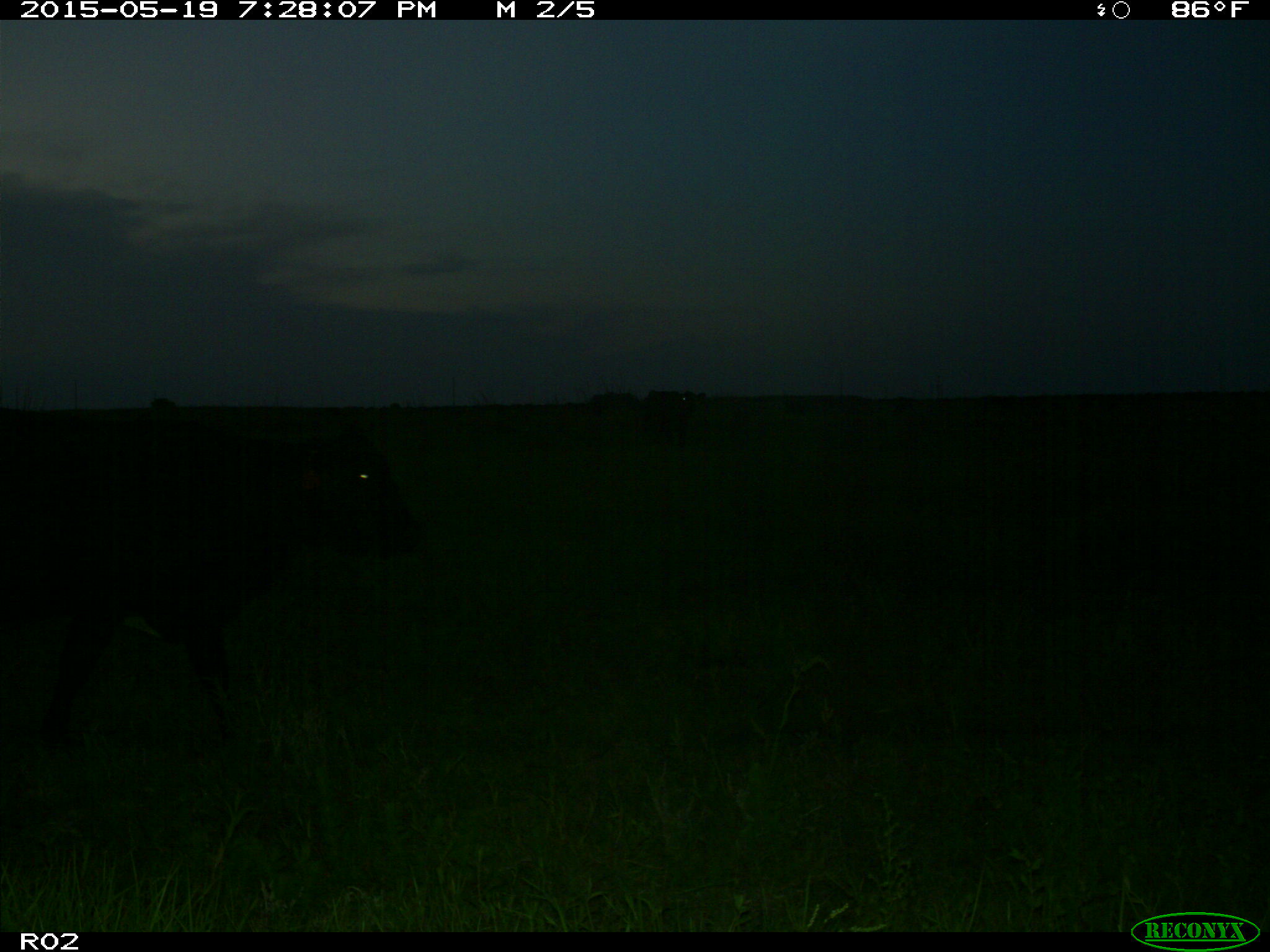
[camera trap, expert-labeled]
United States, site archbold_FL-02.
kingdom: Animalia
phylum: Chordata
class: Mammalia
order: Artiodactyla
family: Bovidae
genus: Bos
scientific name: Bos taurus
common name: domestic cow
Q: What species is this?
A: Bos taurus (domestic cow).